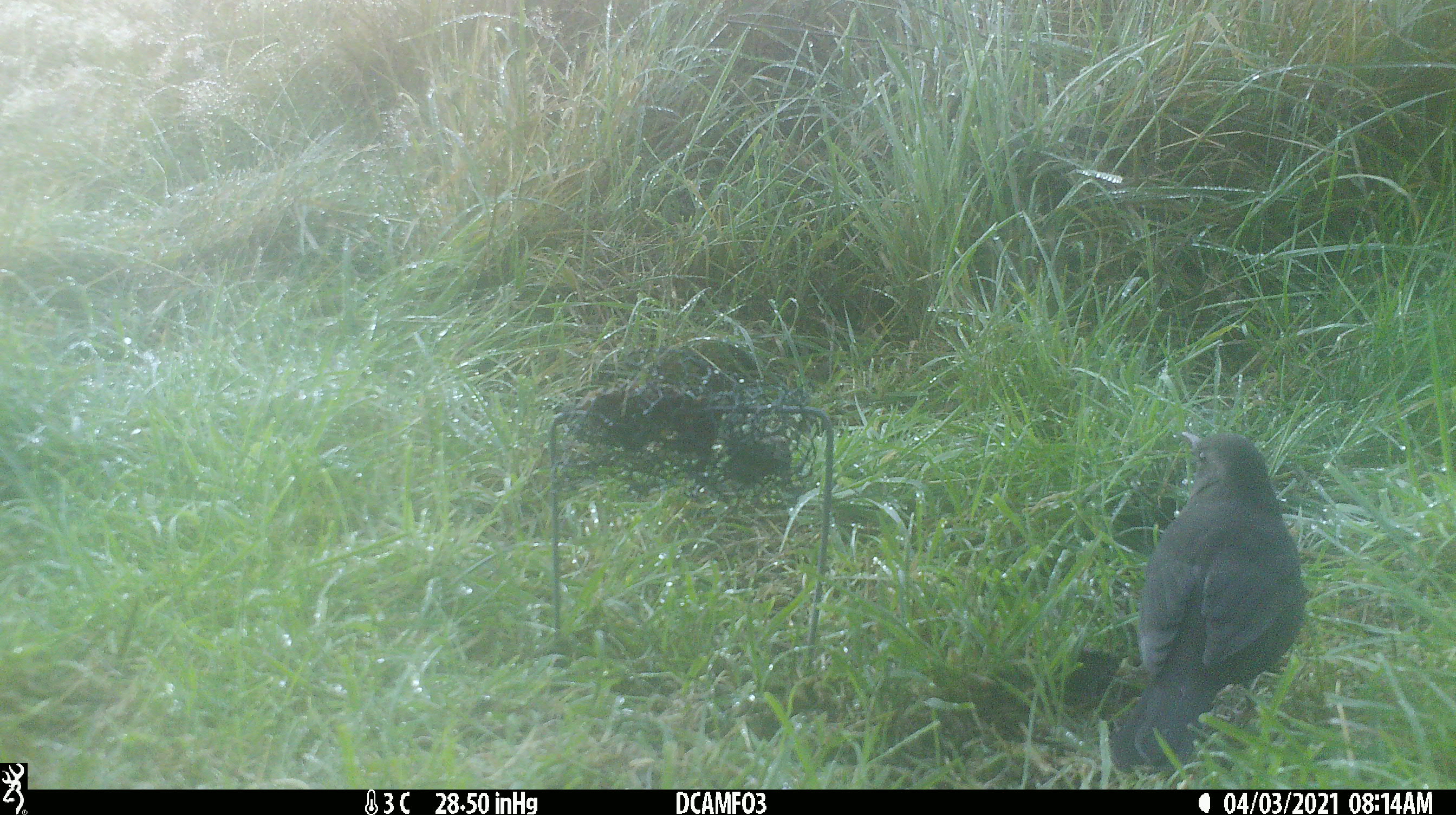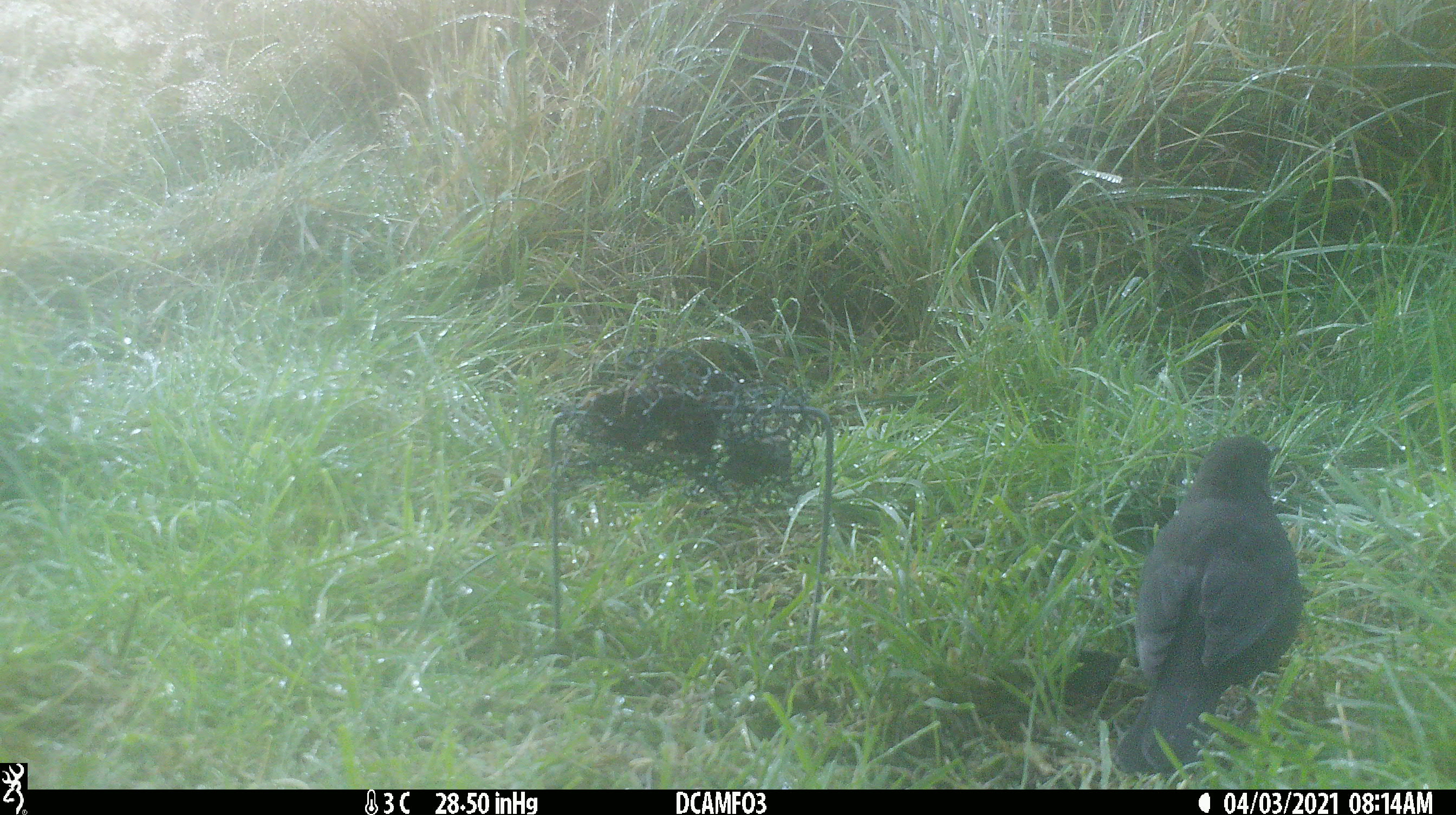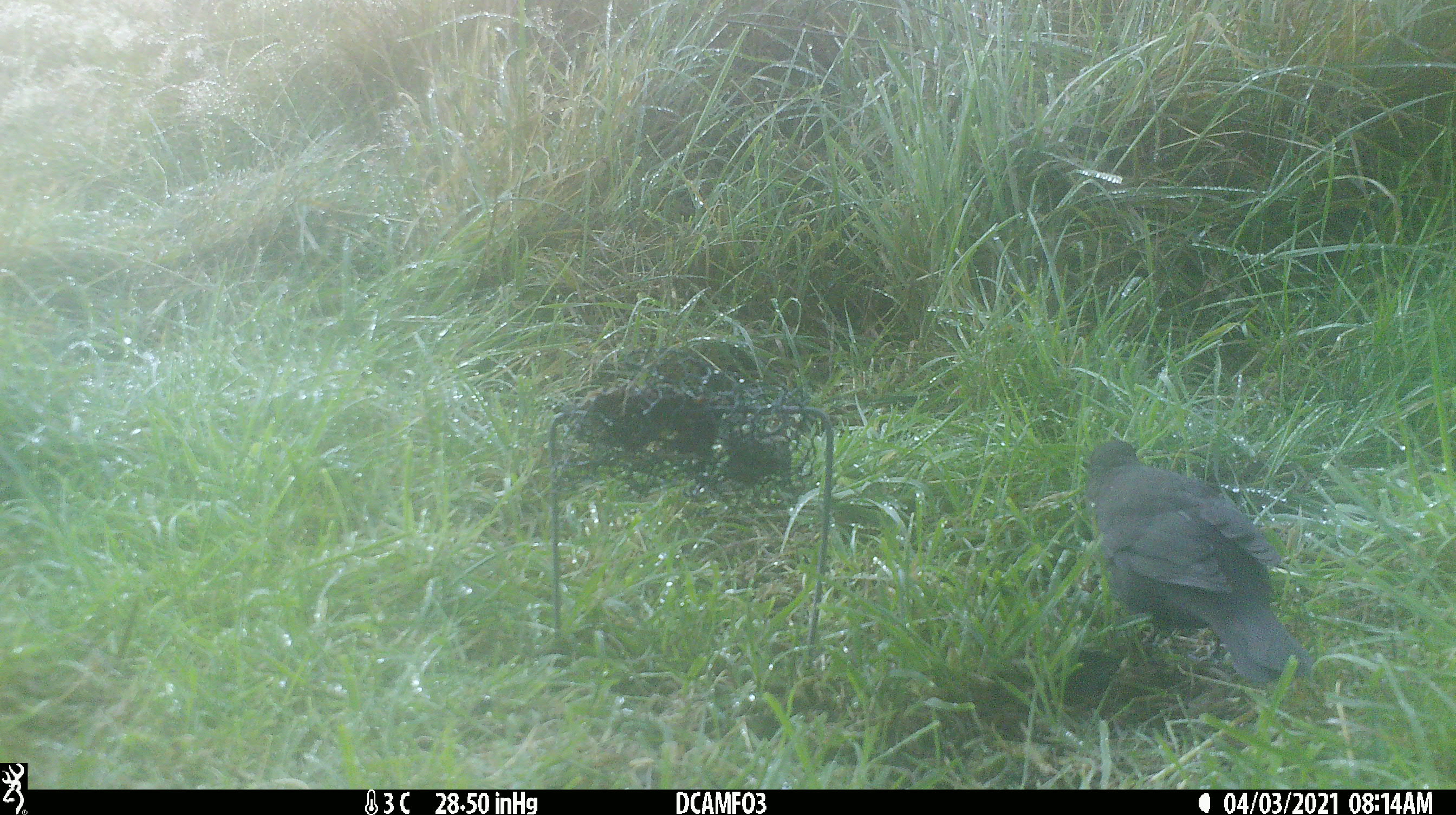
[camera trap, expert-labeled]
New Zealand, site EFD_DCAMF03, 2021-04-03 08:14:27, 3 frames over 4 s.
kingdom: Animalia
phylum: Chordata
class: Aves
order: Passeriformes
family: Turdidae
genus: Turdus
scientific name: Turdus merula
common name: eurasian blackbird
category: blackbird